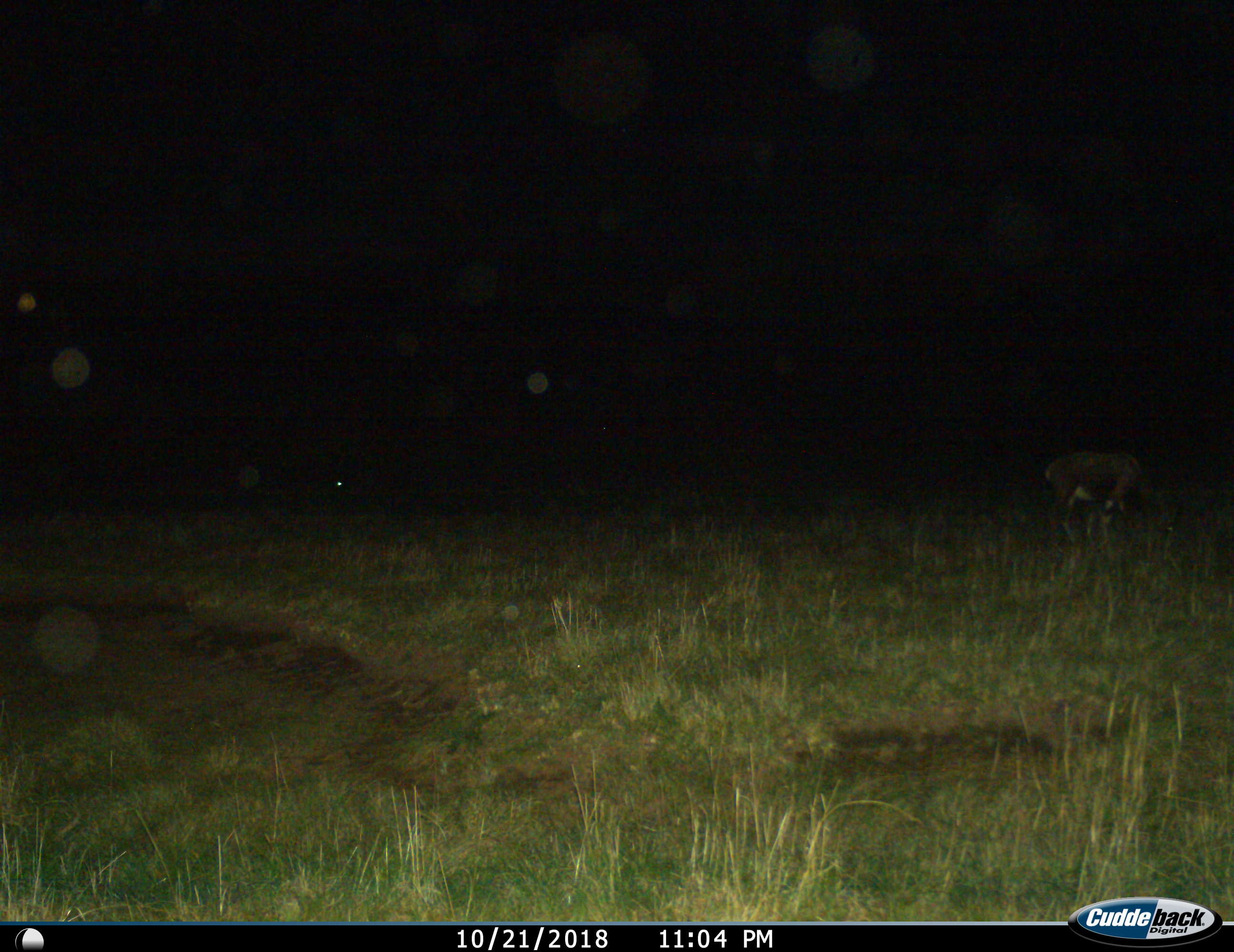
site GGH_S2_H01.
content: unidentified animal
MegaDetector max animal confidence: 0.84